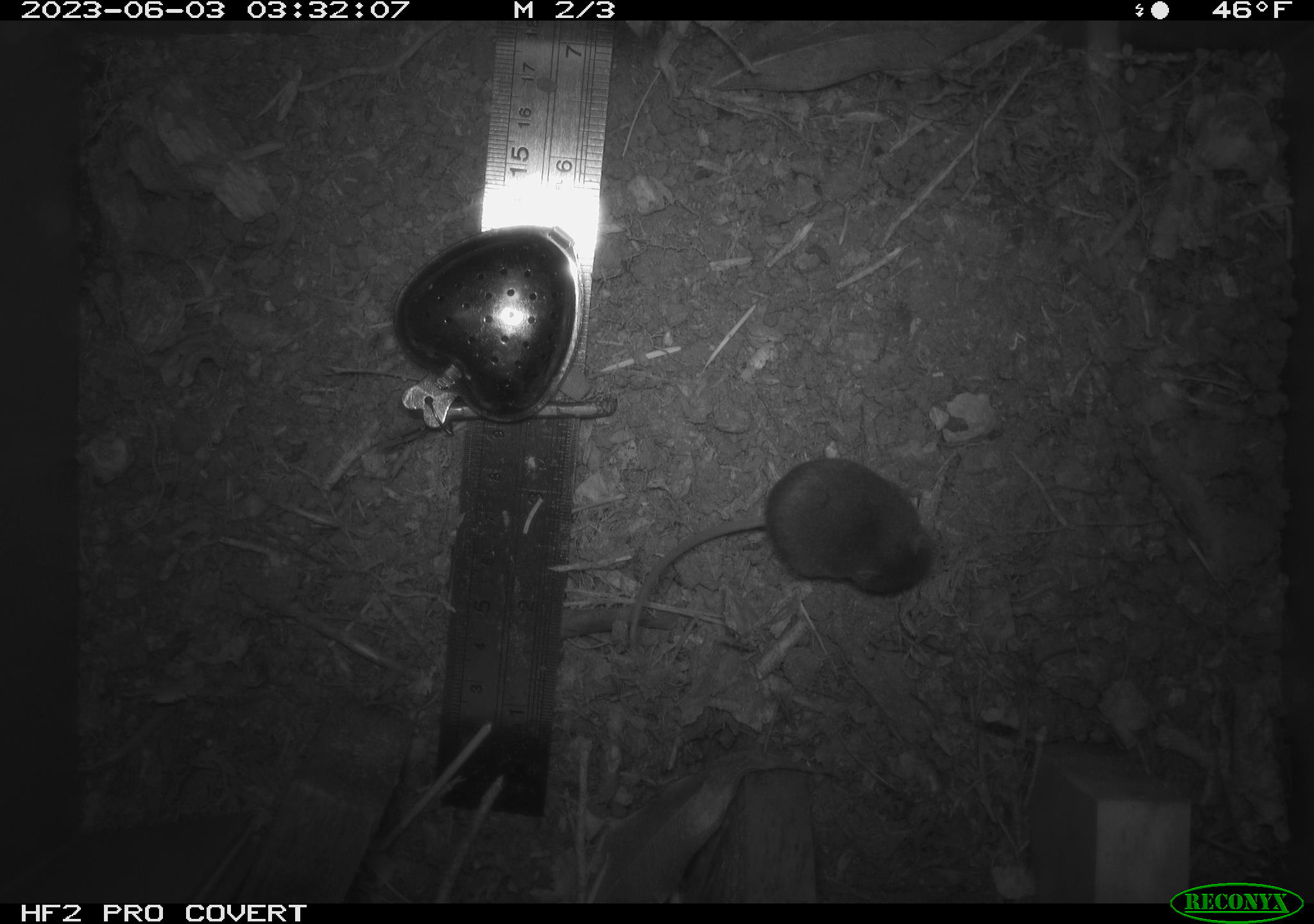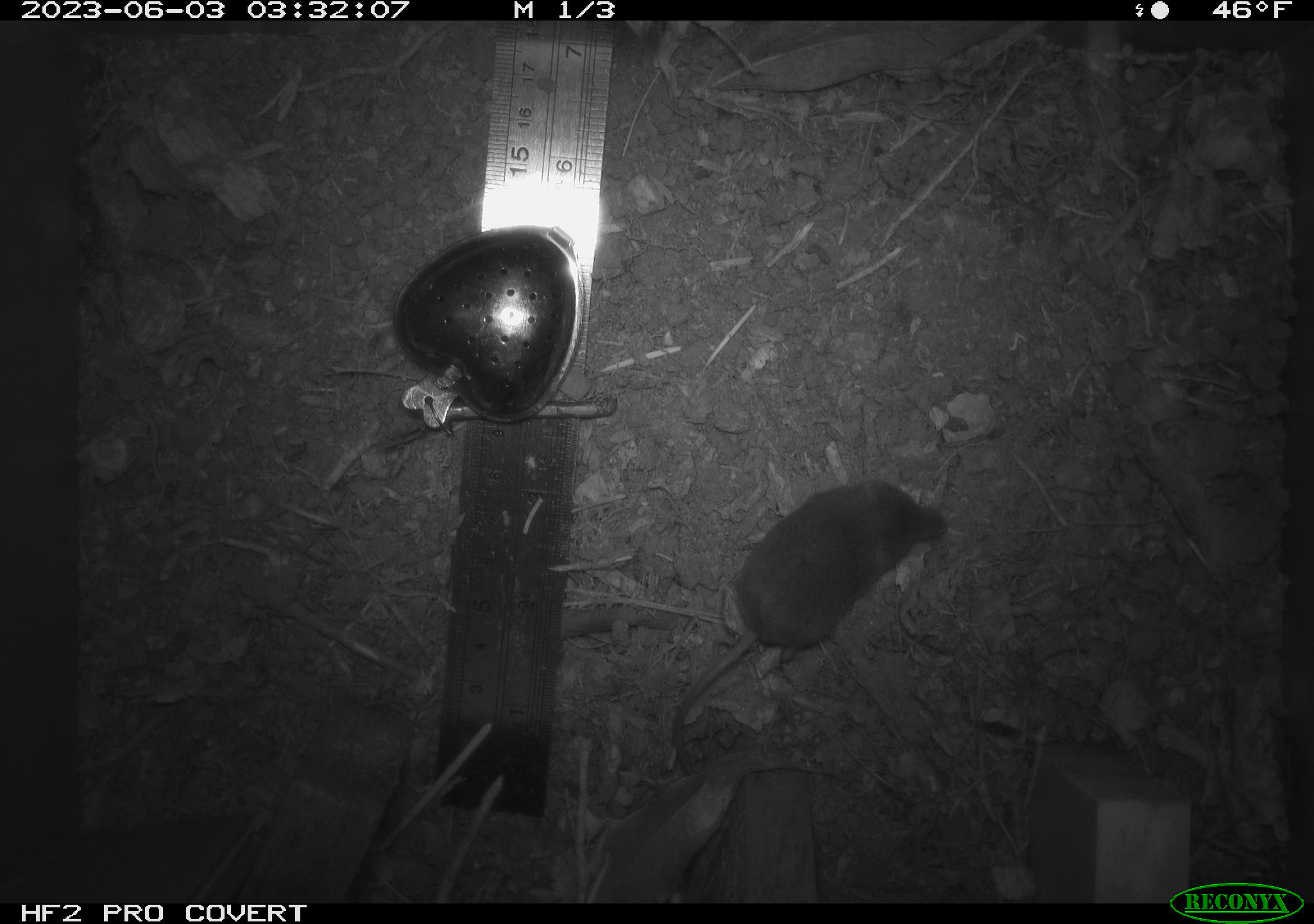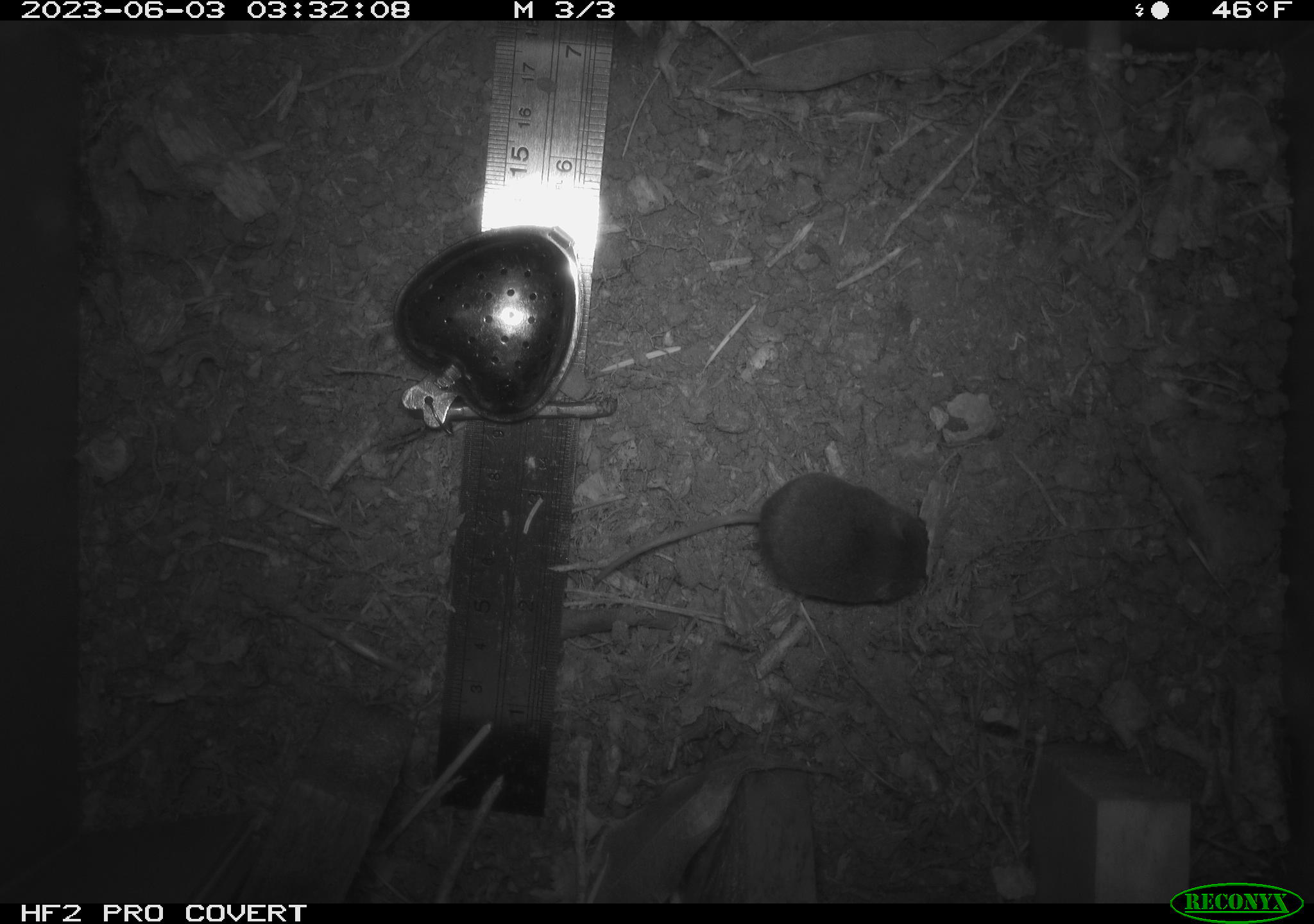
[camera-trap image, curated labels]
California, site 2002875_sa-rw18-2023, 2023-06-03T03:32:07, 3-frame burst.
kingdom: Animalia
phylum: Chordata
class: Mammalia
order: Eulipotyphla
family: Soricidae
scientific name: Soricidae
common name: shrews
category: soricidae family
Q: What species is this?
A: Soricidae family (shrews) (Soricidae).